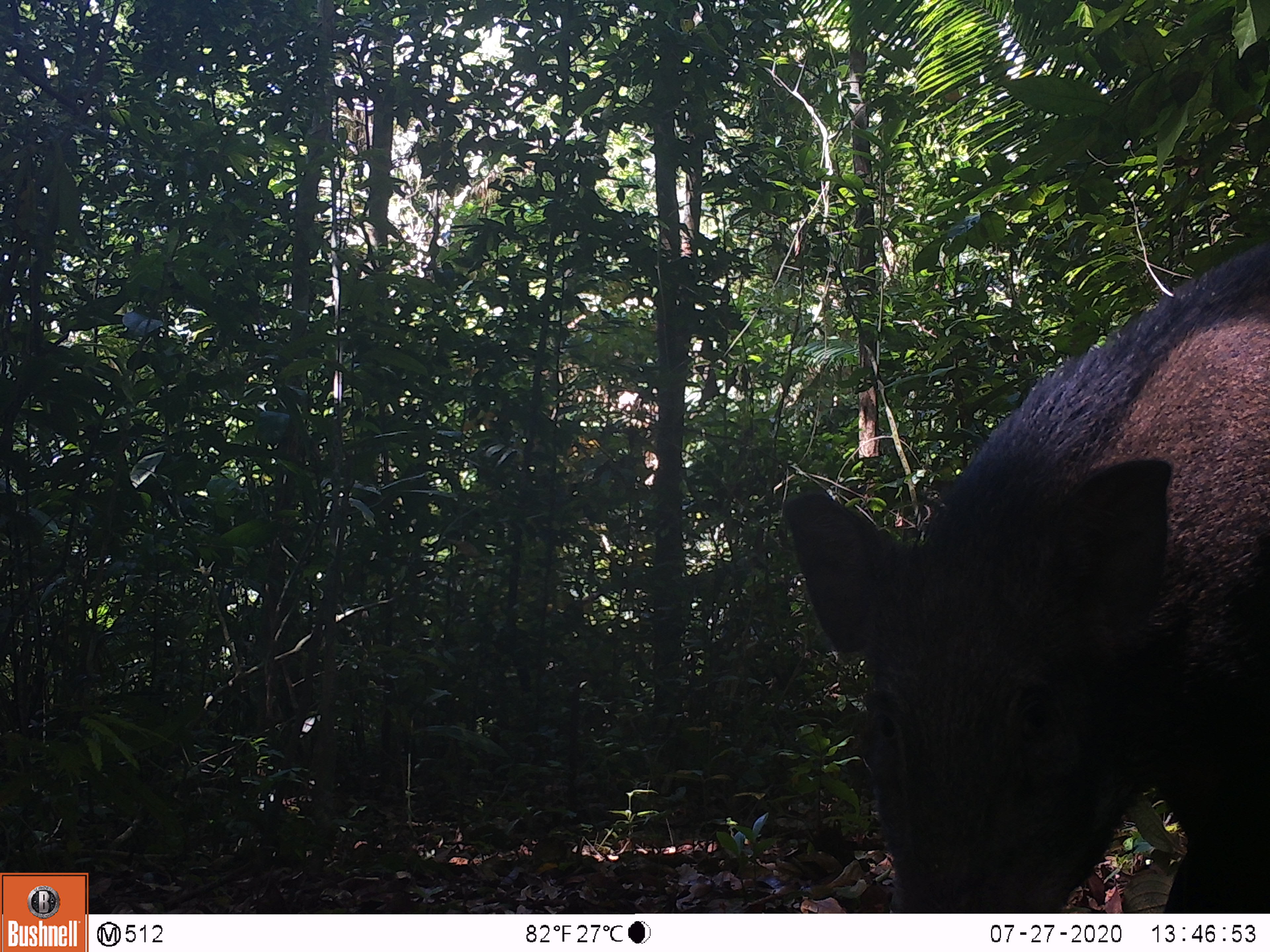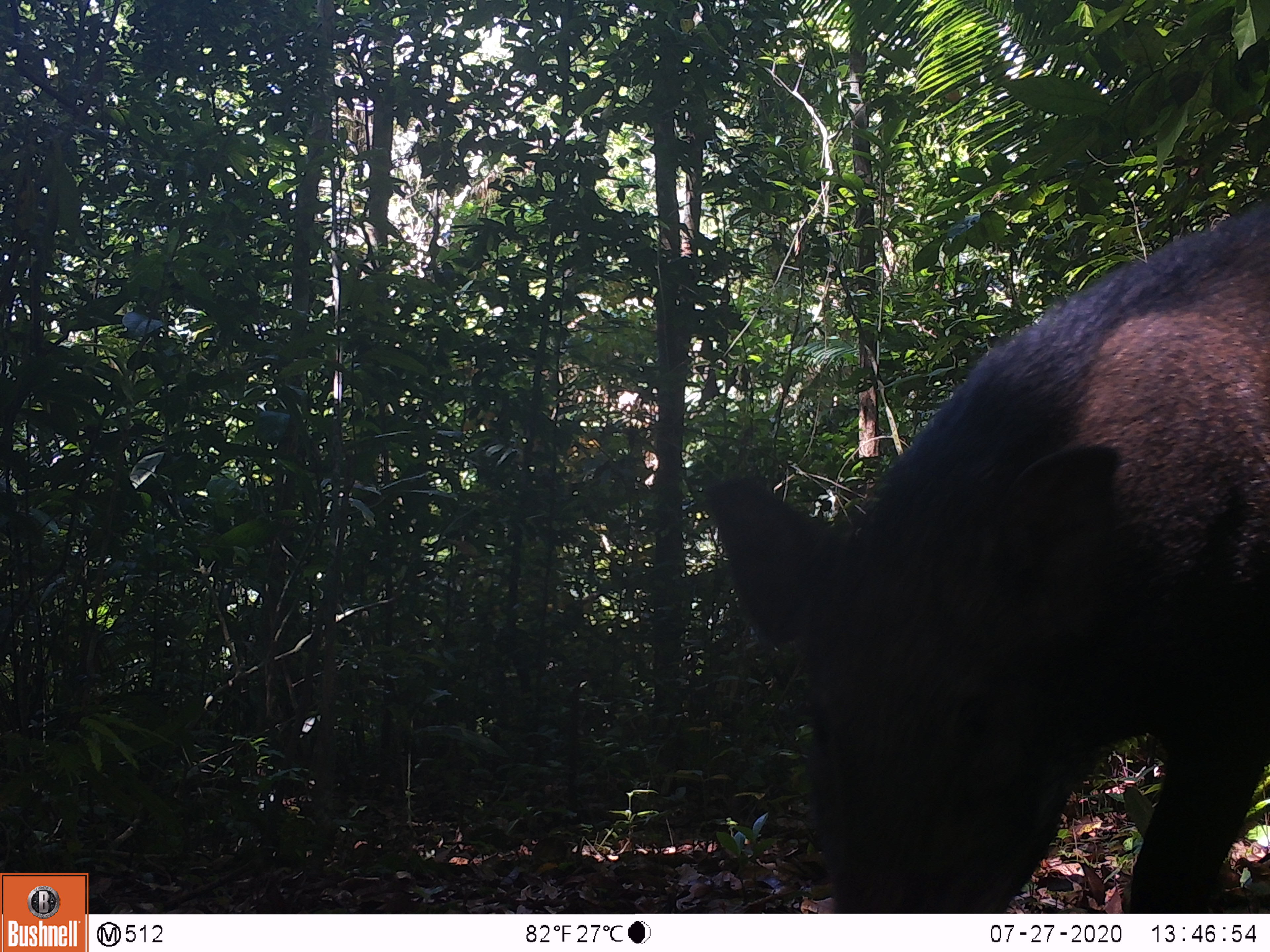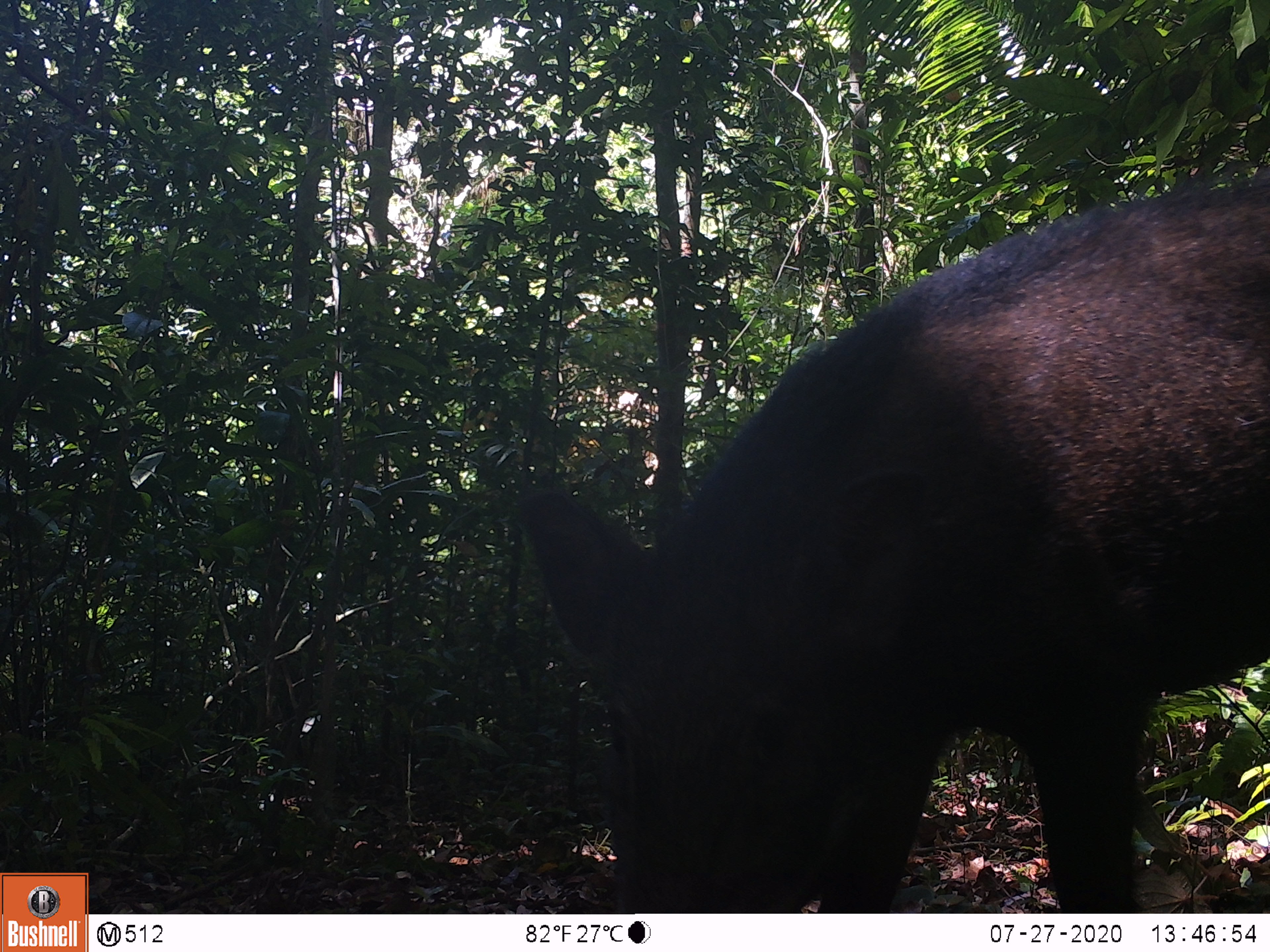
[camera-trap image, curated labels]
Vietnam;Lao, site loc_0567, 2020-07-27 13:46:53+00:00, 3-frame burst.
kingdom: Animalia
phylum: Chordata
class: Mammalia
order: Artiodactyla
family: Suidae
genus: Sus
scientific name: Sus scrofa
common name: eurasian wild pig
Eurasian wild pig (Sus scrofa). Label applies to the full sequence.